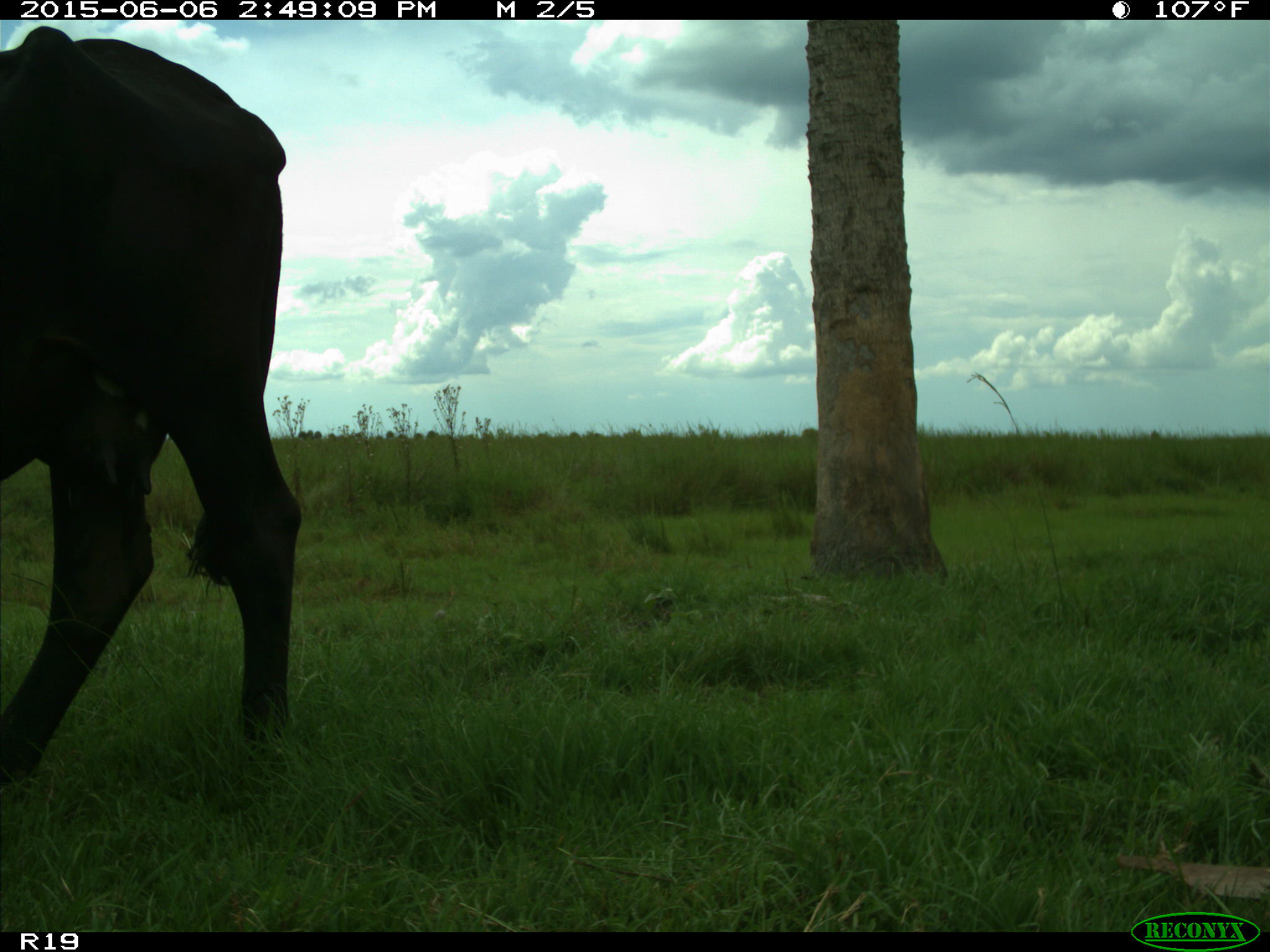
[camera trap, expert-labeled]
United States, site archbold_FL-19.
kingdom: Animalia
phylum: Chordata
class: Mammalia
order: Artiodactyla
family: Bovidae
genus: Bos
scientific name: Bos taurus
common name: domestic cow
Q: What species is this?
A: Bos taurus (domestic cow).